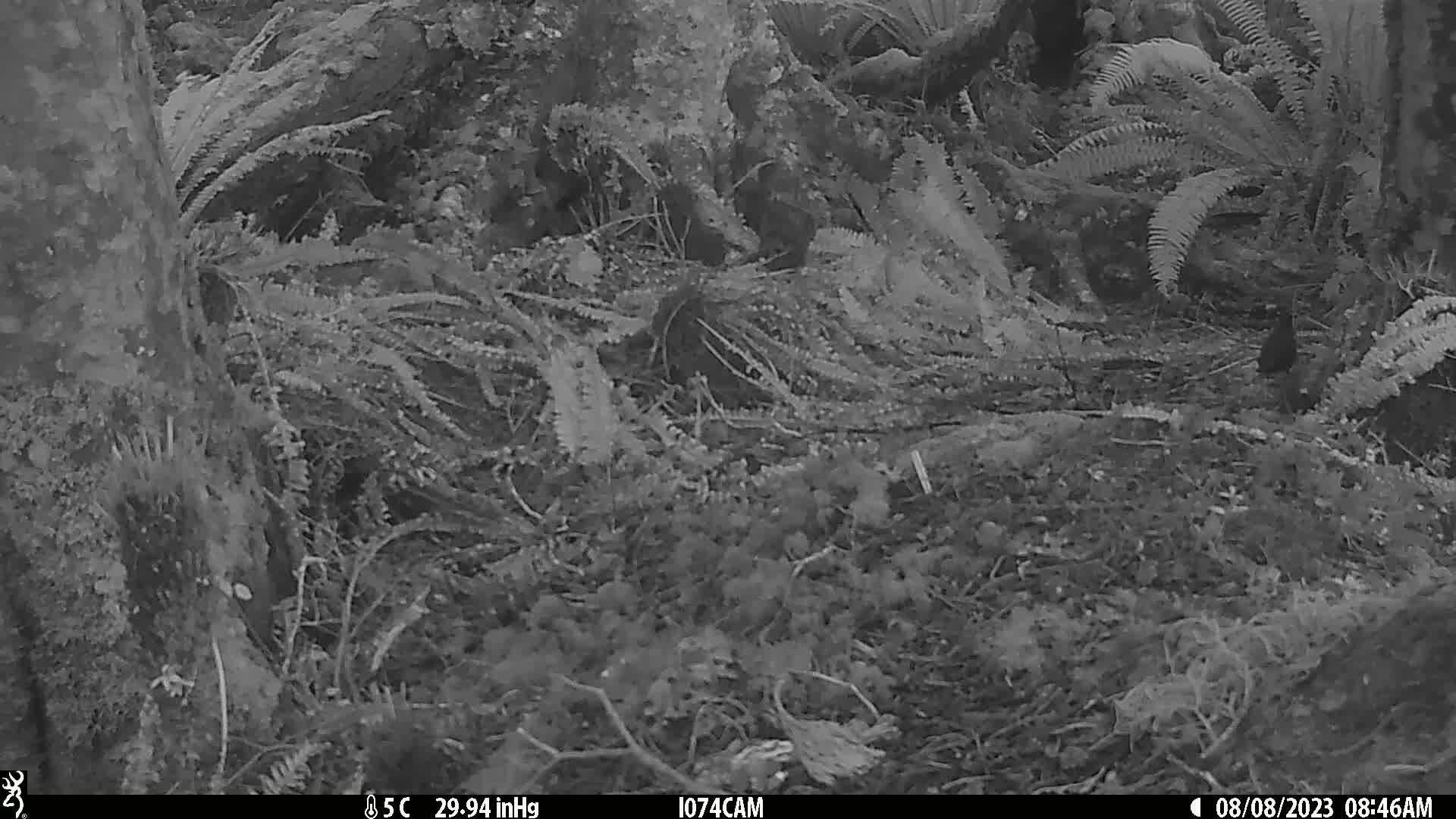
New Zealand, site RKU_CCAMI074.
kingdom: Animalia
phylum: Chordata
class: Aves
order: Passeriformes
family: Turdidae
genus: Turdus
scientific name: Turdus merula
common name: eurasian blackbird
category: blackbird